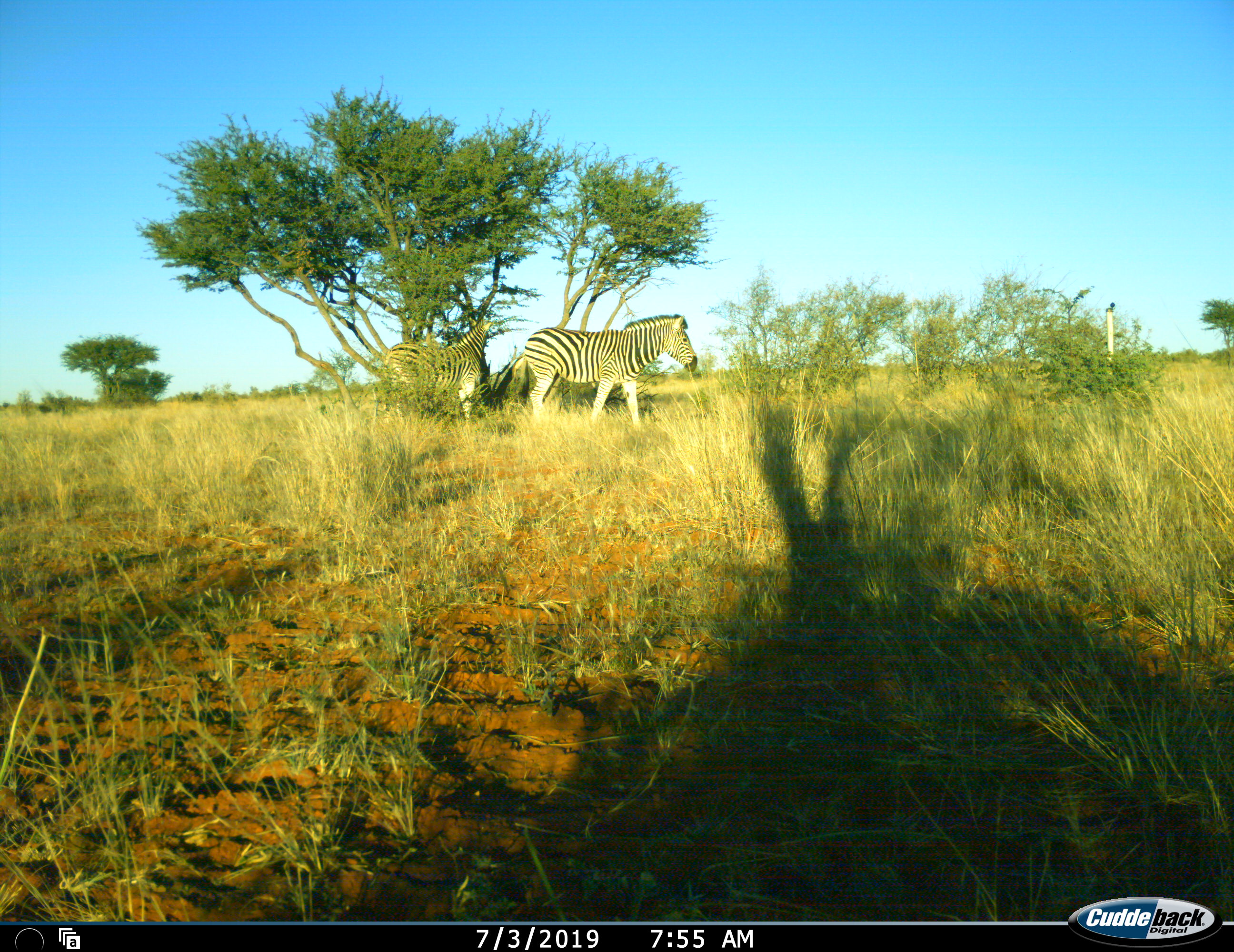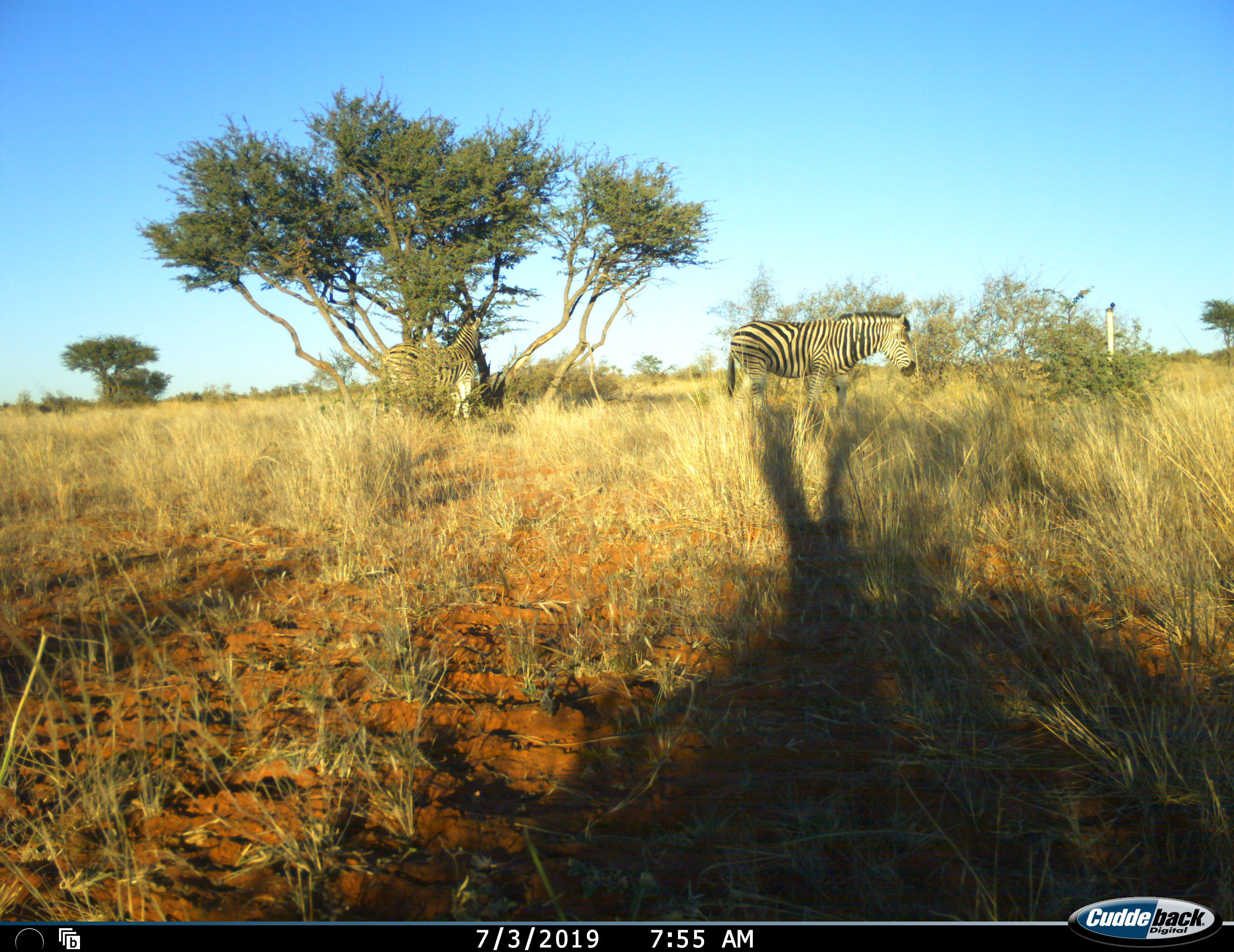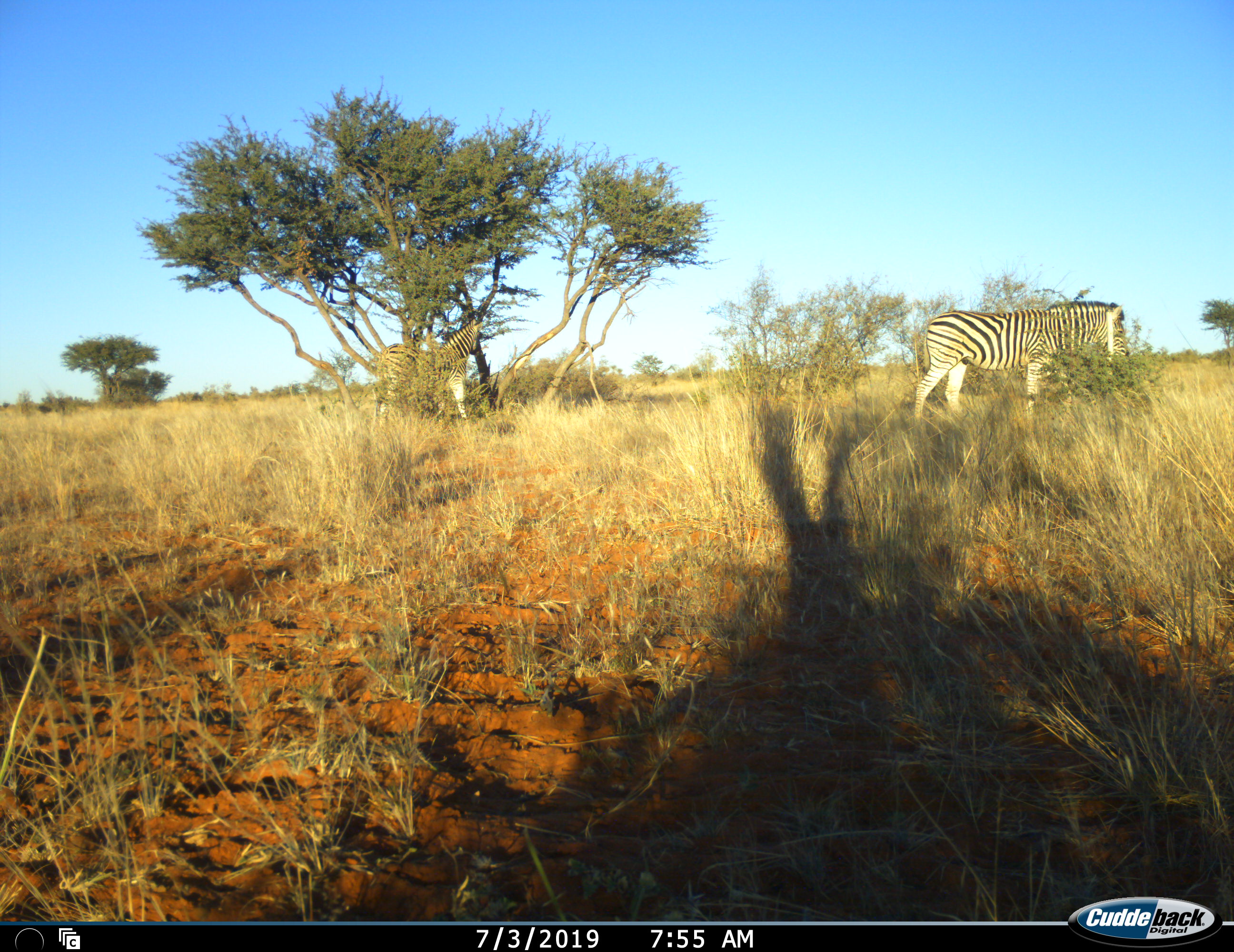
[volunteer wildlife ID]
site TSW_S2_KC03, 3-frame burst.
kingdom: Animalia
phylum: Chordata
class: Mammalia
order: Perissodactyla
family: Equidae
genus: Equus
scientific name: Equus quagga burchellii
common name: burchell's zebra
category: zebraburchells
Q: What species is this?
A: Zebraburchells (burchell's zebra) (Equus quagga burchellii).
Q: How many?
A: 2.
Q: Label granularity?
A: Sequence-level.